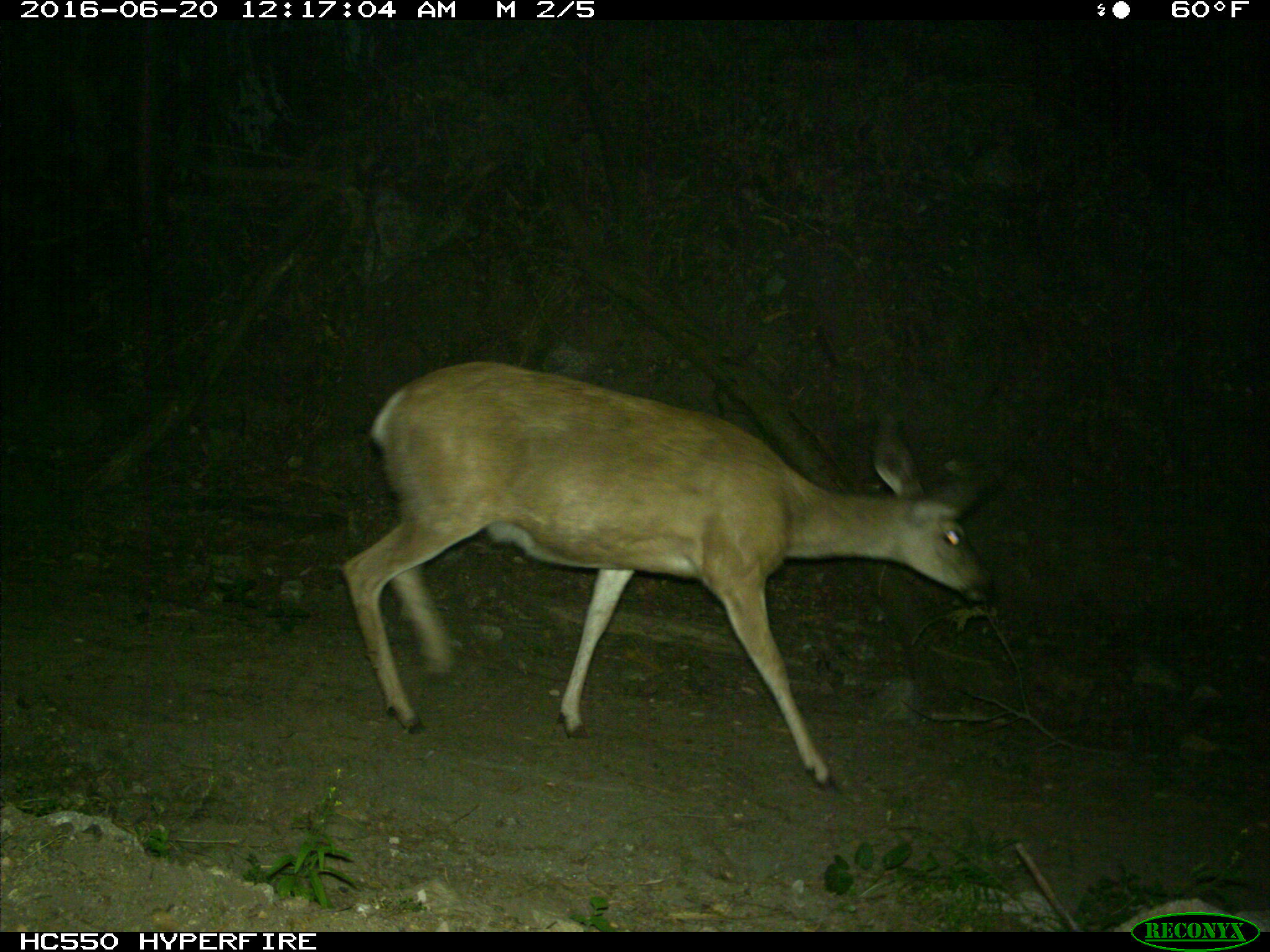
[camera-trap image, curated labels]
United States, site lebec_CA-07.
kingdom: Animalia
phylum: Chordata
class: Mammalia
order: Artiodactyla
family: Cervidae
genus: Odocoileus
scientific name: Odocoileus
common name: deer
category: unidentified deer